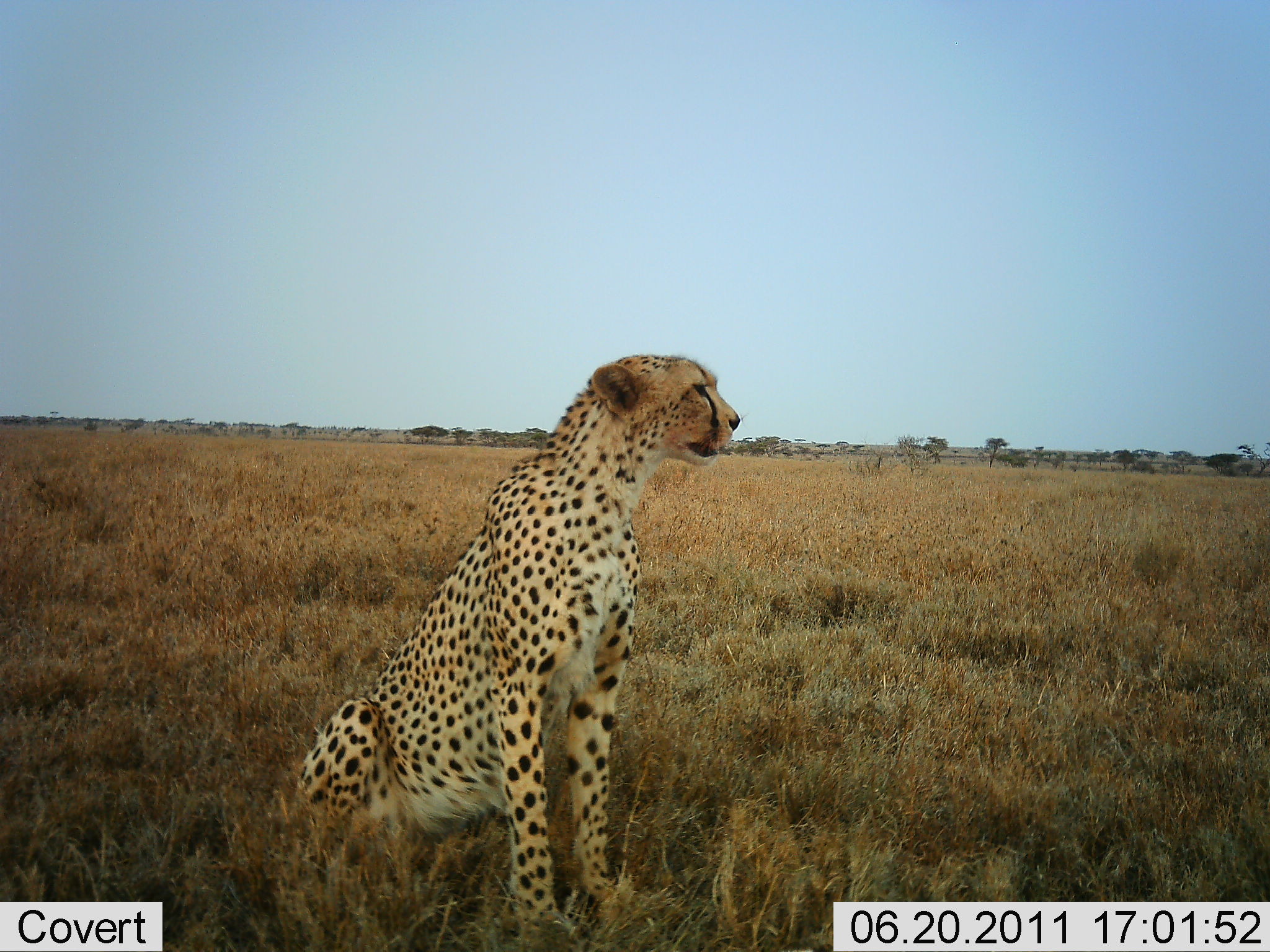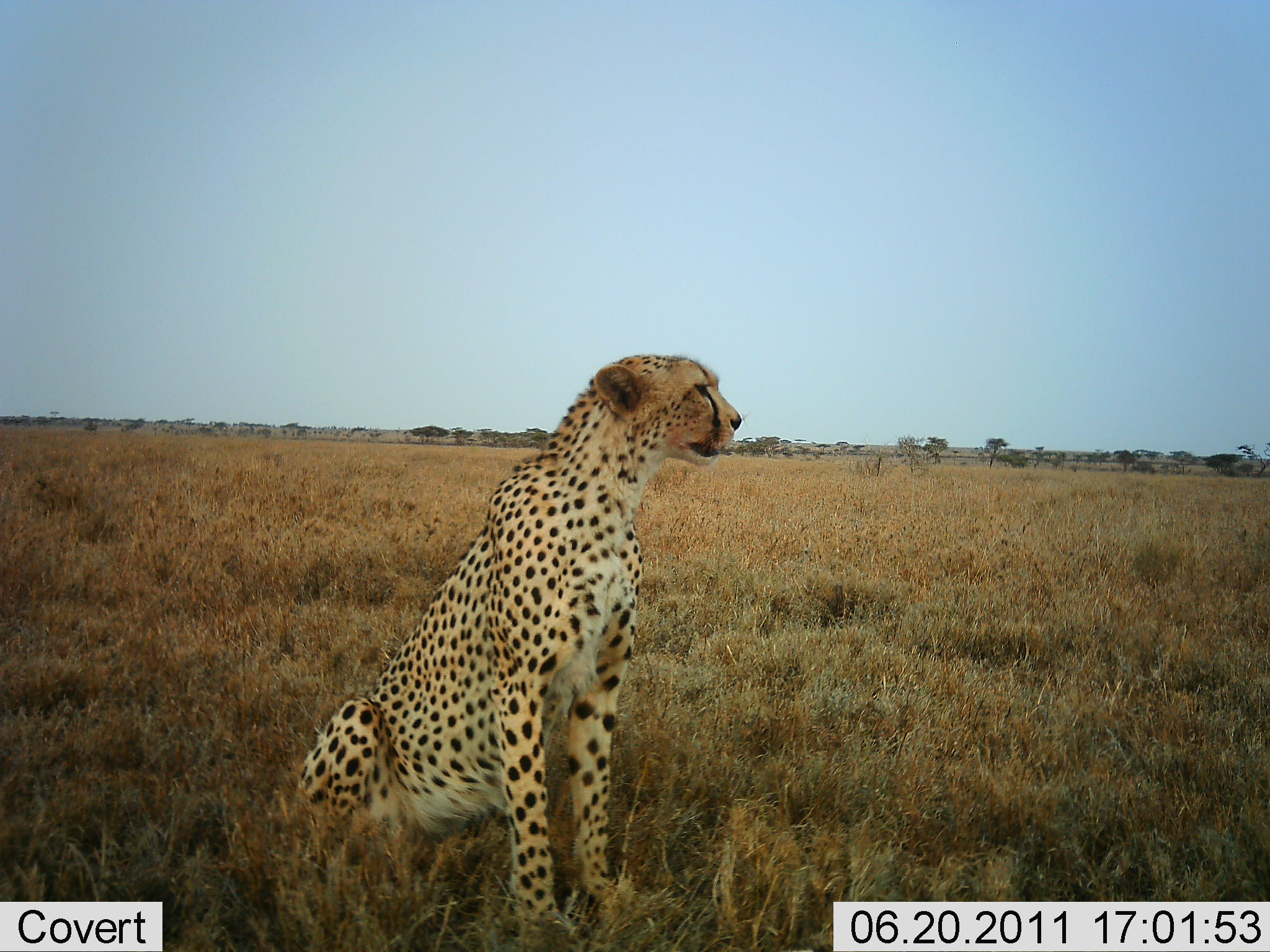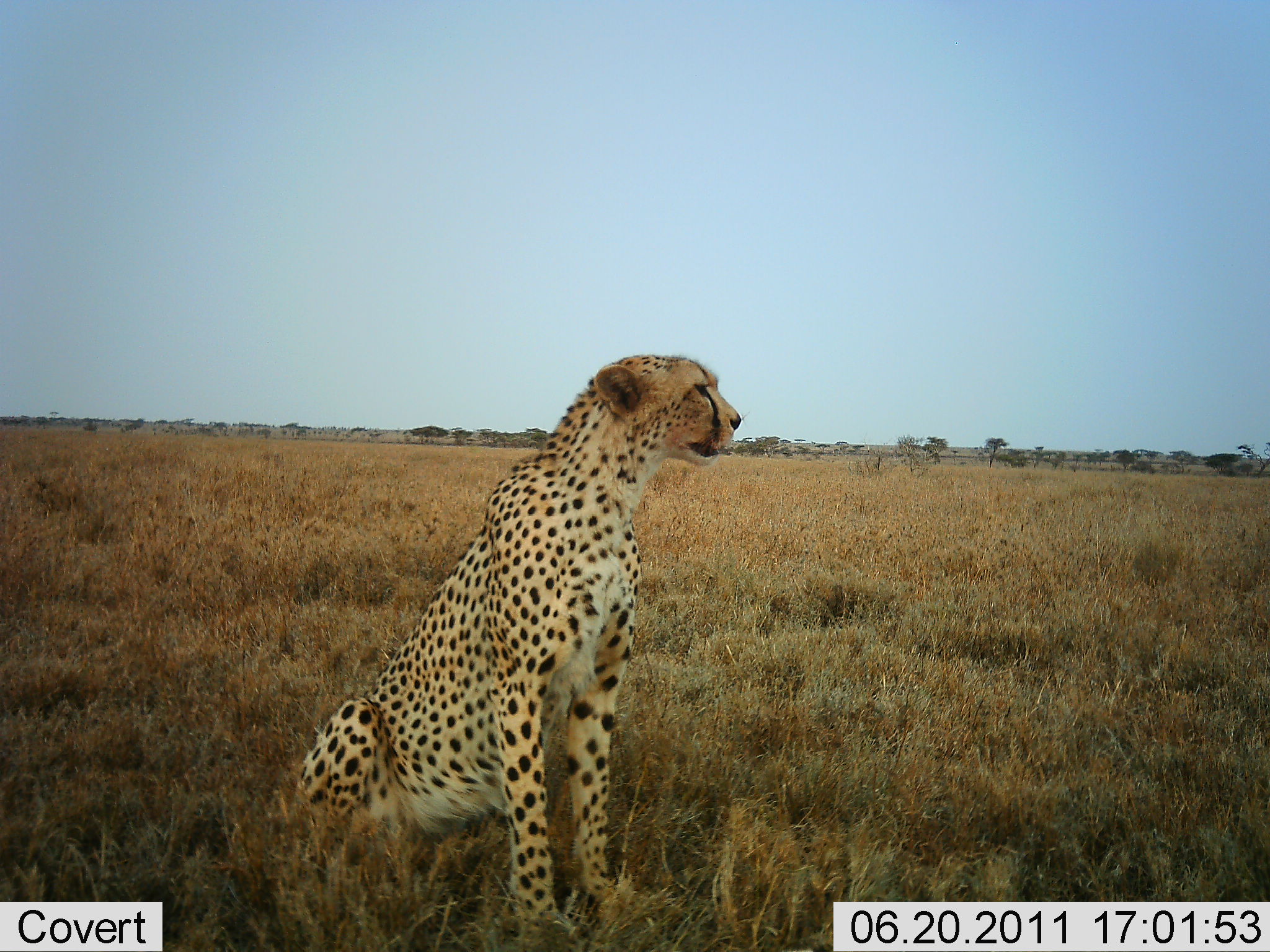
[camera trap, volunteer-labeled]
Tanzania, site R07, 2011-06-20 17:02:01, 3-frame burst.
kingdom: Animalia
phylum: Chordata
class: Mammalia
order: Carnivora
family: Felidae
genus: Acinonyx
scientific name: Acinonyx jubatus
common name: cheetah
Cheetah (Acinonyx jubatus), count 1. Behavior (volunteer vote fractions): standing 9%, resting 91%, moving 0%, interacting 0%. Young present (vote fraction): 0%. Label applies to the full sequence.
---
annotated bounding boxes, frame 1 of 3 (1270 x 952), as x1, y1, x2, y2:
animal: 297, 354, 742, 950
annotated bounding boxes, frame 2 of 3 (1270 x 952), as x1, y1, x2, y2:
animal: 299, 352, 747, 949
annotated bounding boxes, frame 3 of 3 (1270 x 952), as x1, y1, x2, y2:
animal: 296, 354, 741, 944